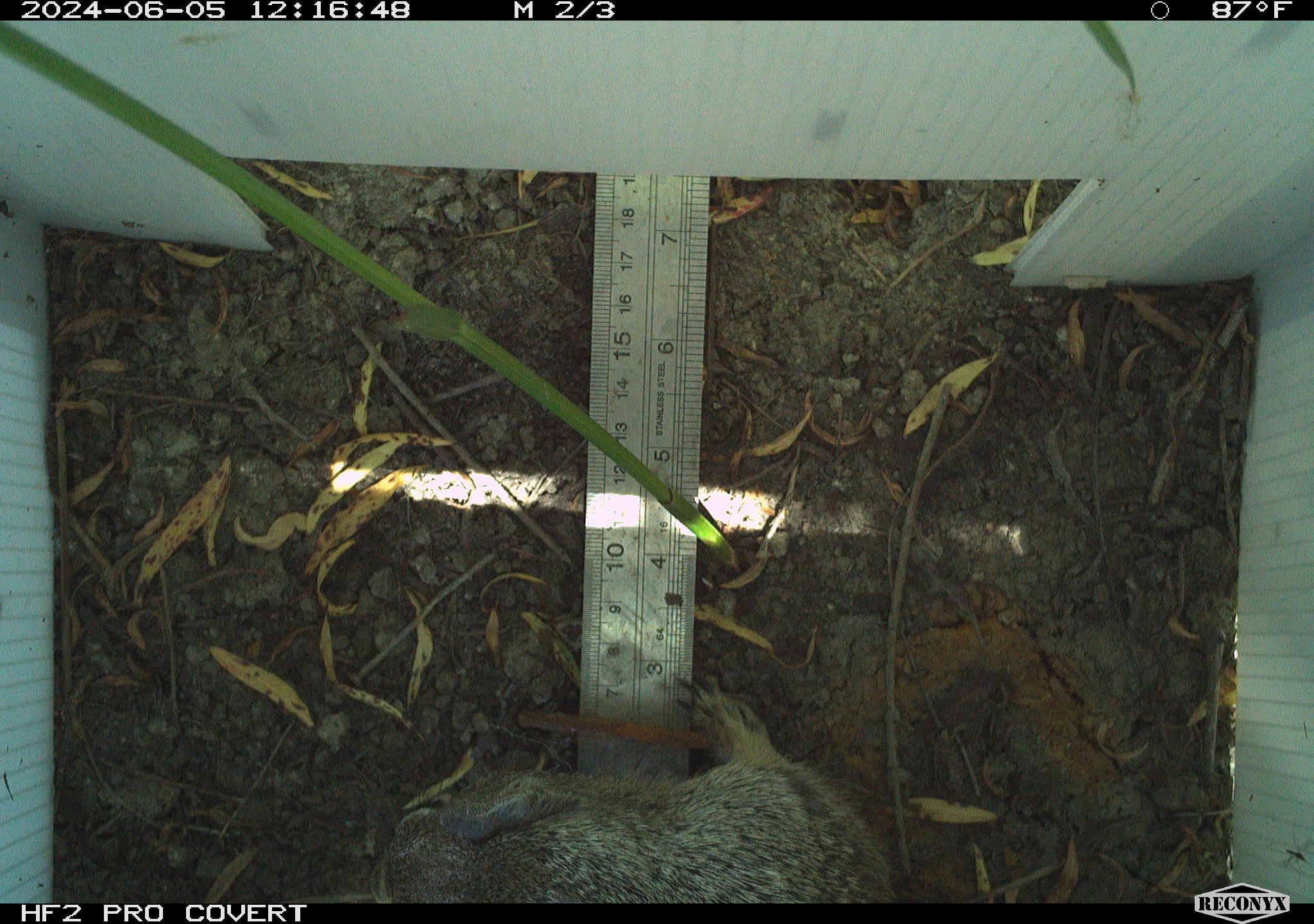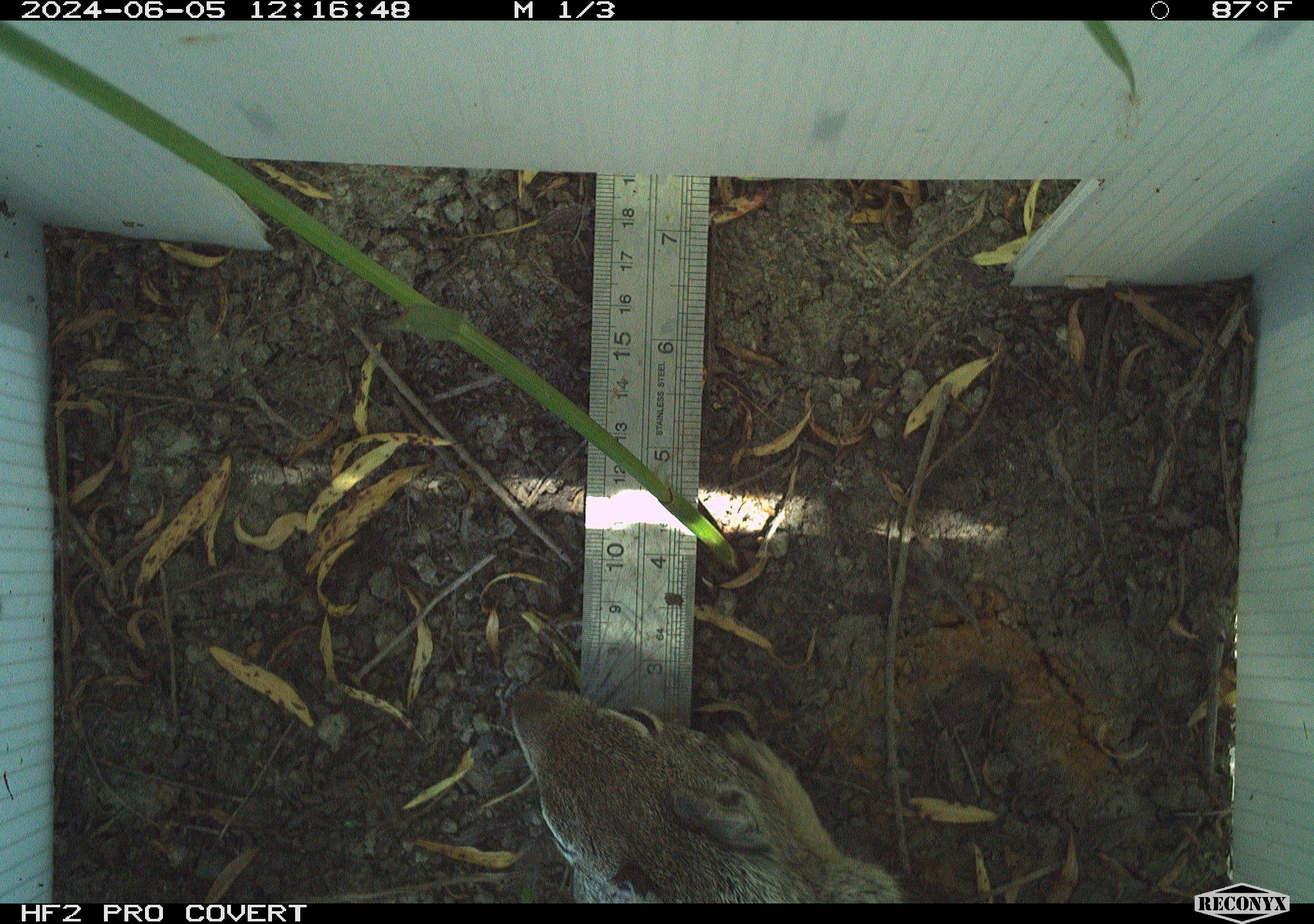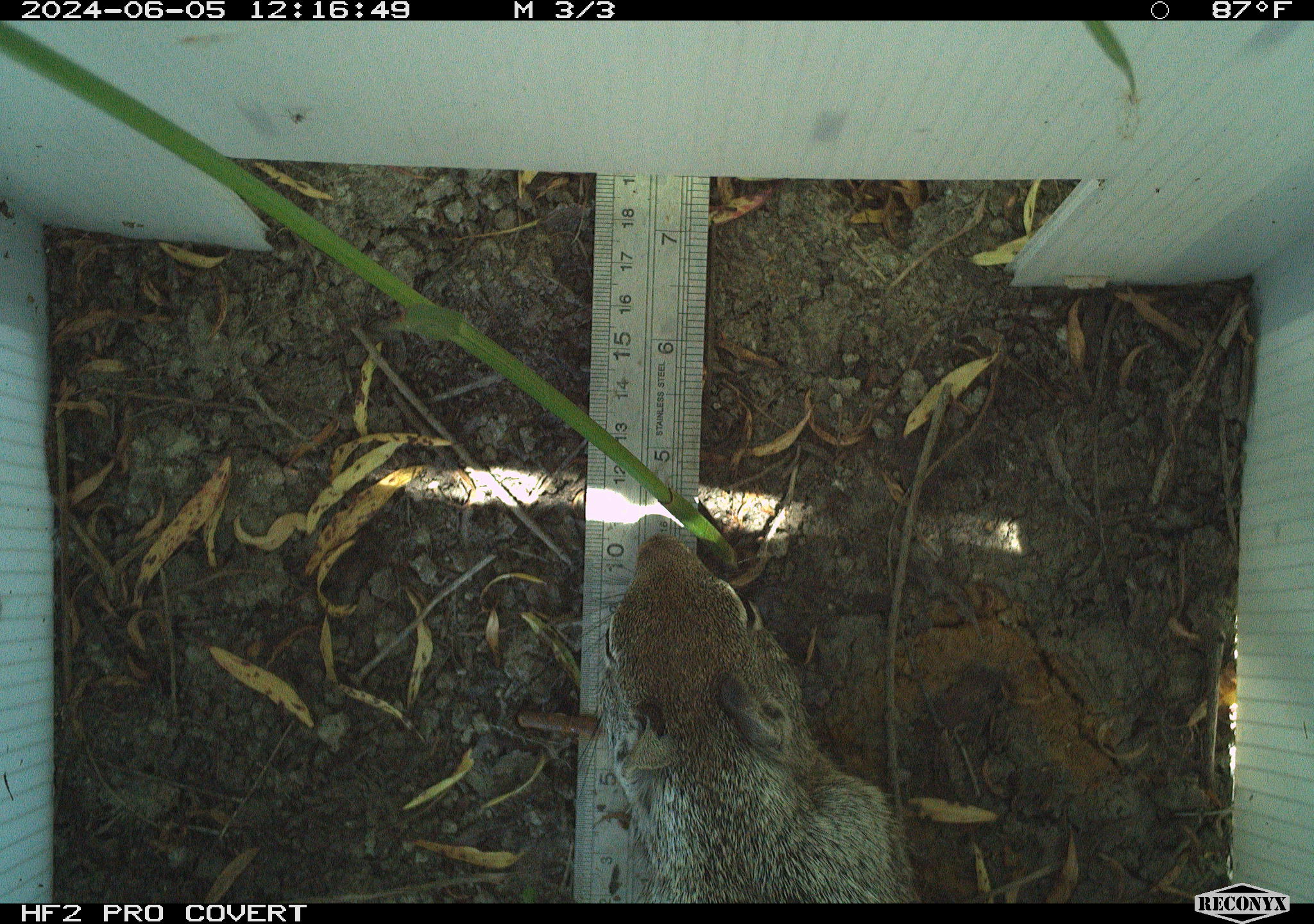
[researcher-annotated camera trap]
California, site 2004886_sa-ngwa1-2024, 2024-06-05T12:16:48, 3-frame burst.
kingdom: Animalia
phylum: Chordata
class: Mammalia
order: Rodentia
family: Sciuridae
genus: Otospermophilus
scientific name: Otospermophilus beecheyi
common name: california ground squirrel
California ground squirrel (Otospermophilus beecheyi).